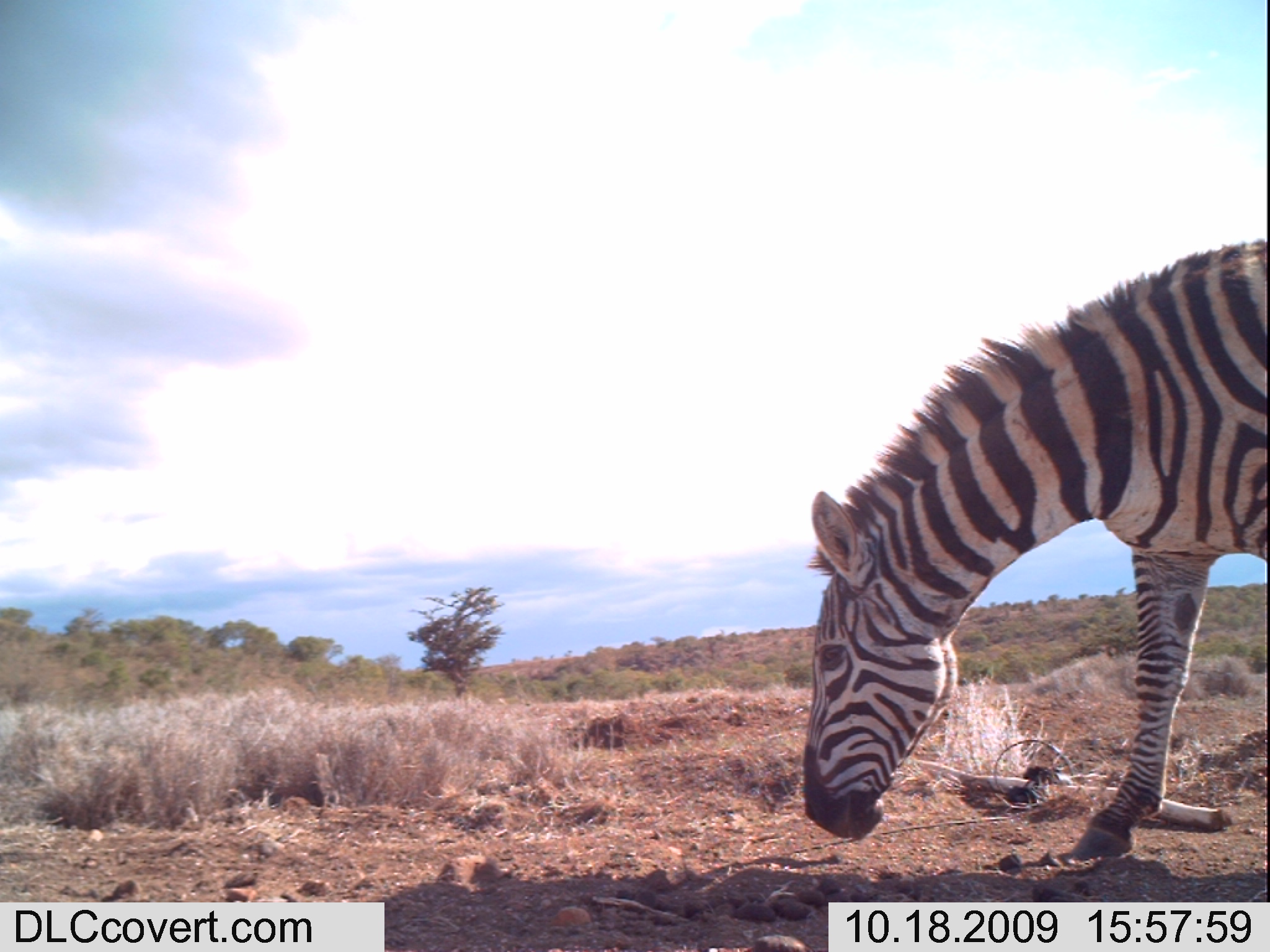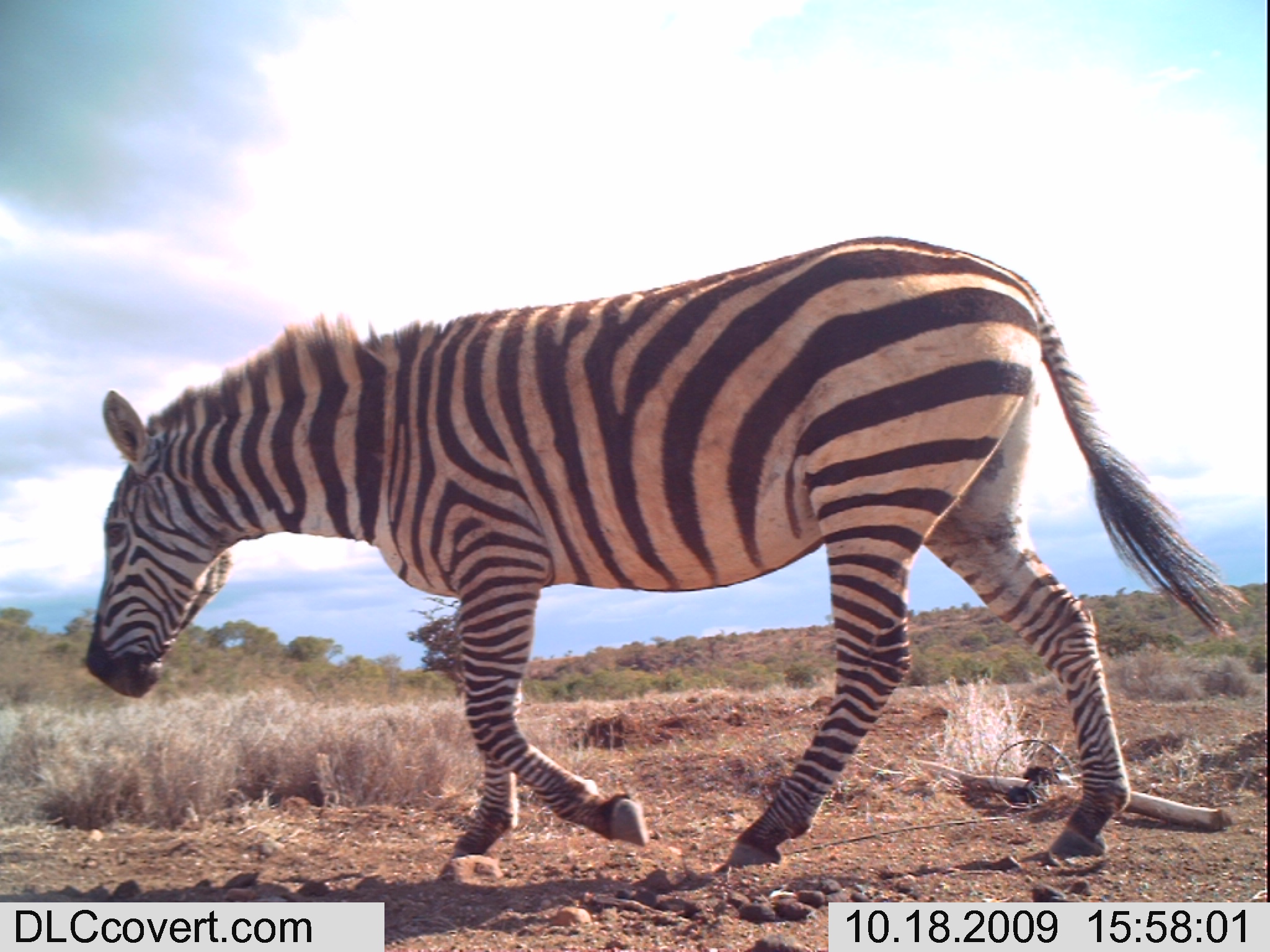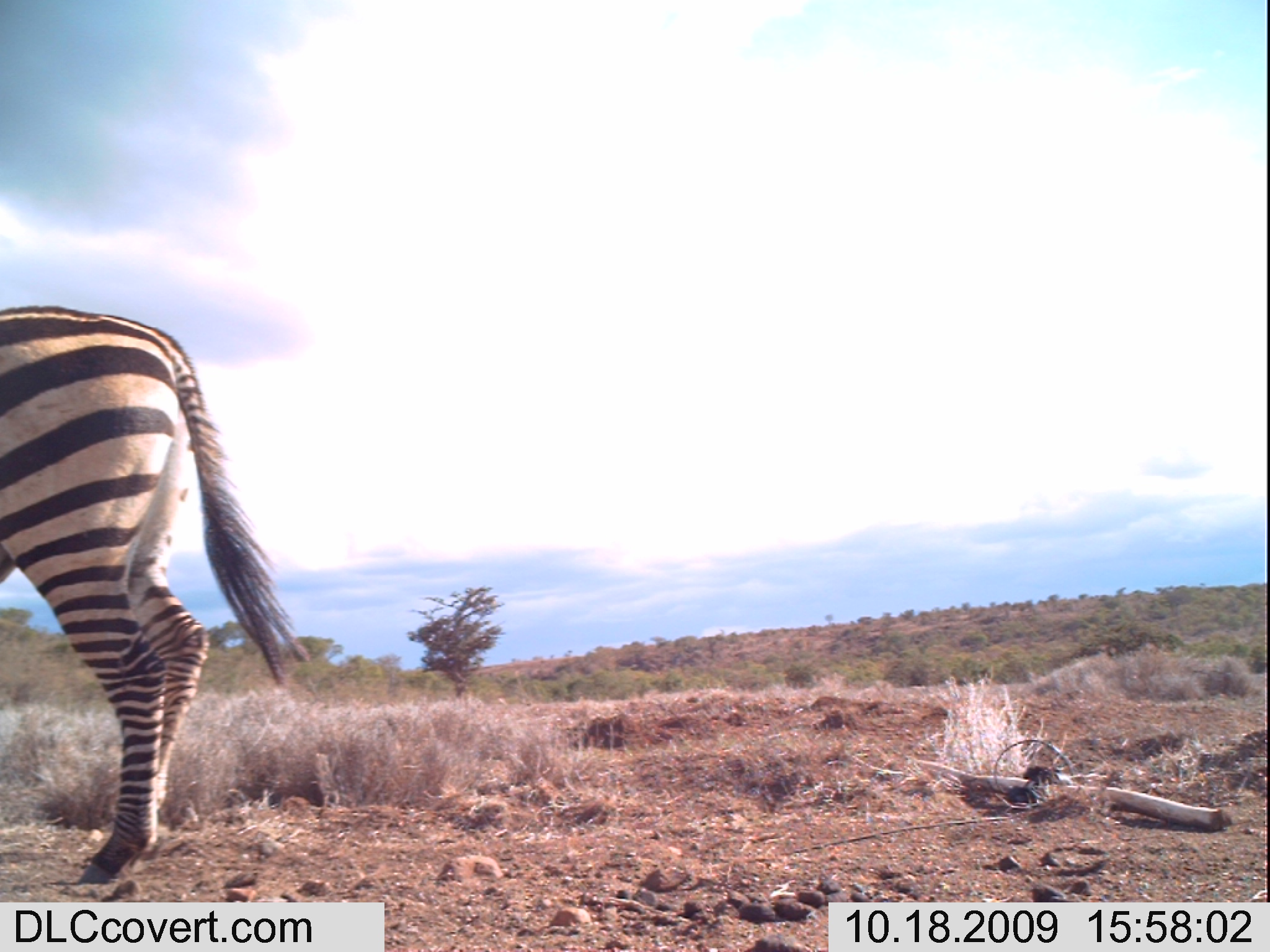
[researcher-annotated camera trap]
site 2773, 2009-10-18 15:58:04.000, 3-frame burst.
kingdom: Animalia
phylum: Chordata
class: Mammalia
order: Perissodactyla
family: Equidae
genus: Equus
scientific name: Equus quagga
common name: plains zebra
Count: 1.